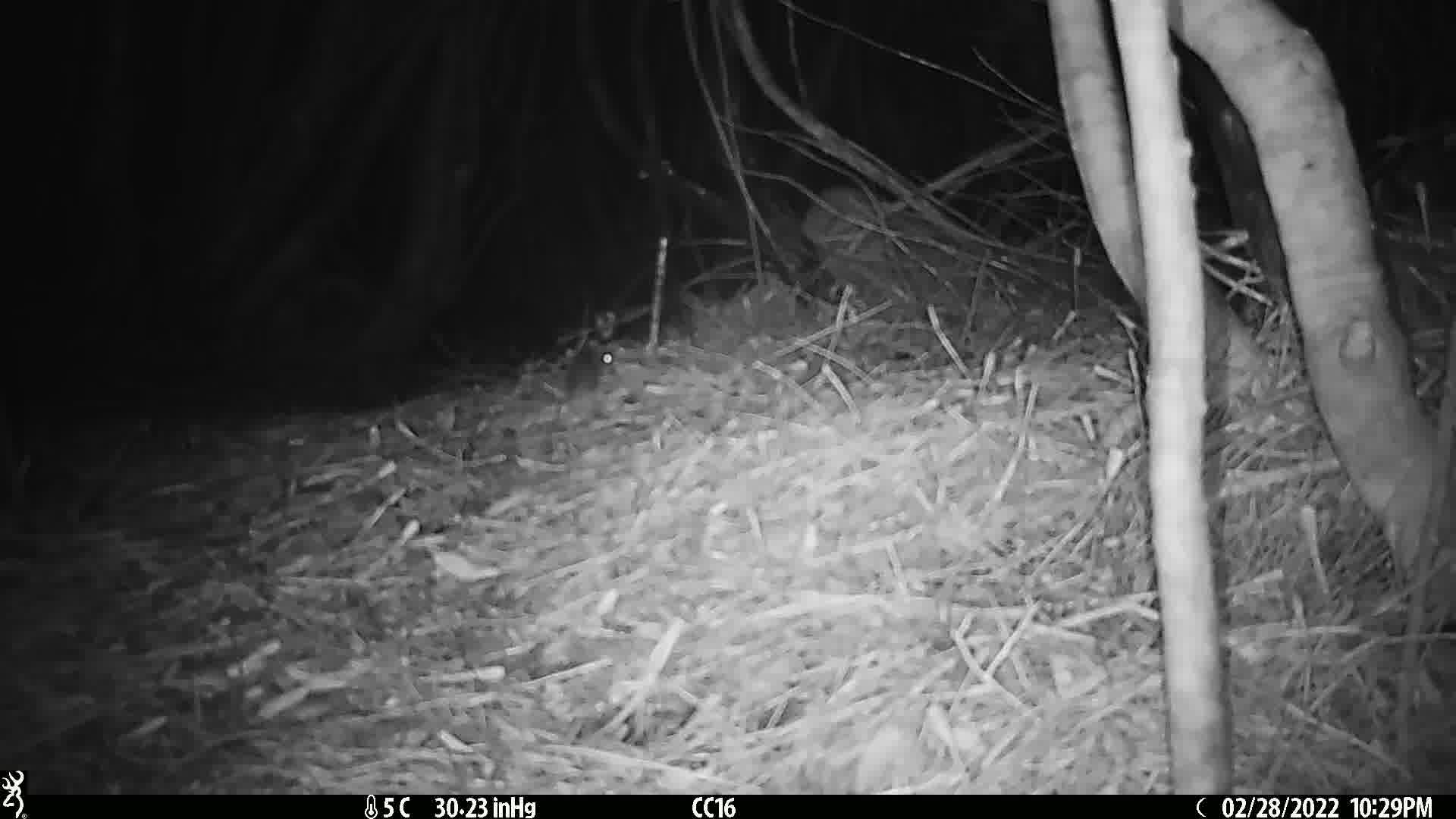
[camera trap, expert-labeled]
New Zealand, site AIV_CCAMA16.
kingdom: Animalia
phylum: Chordata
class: Mammalia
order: Rodentia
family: Muridae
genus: Mus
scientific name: Mus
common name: mouse